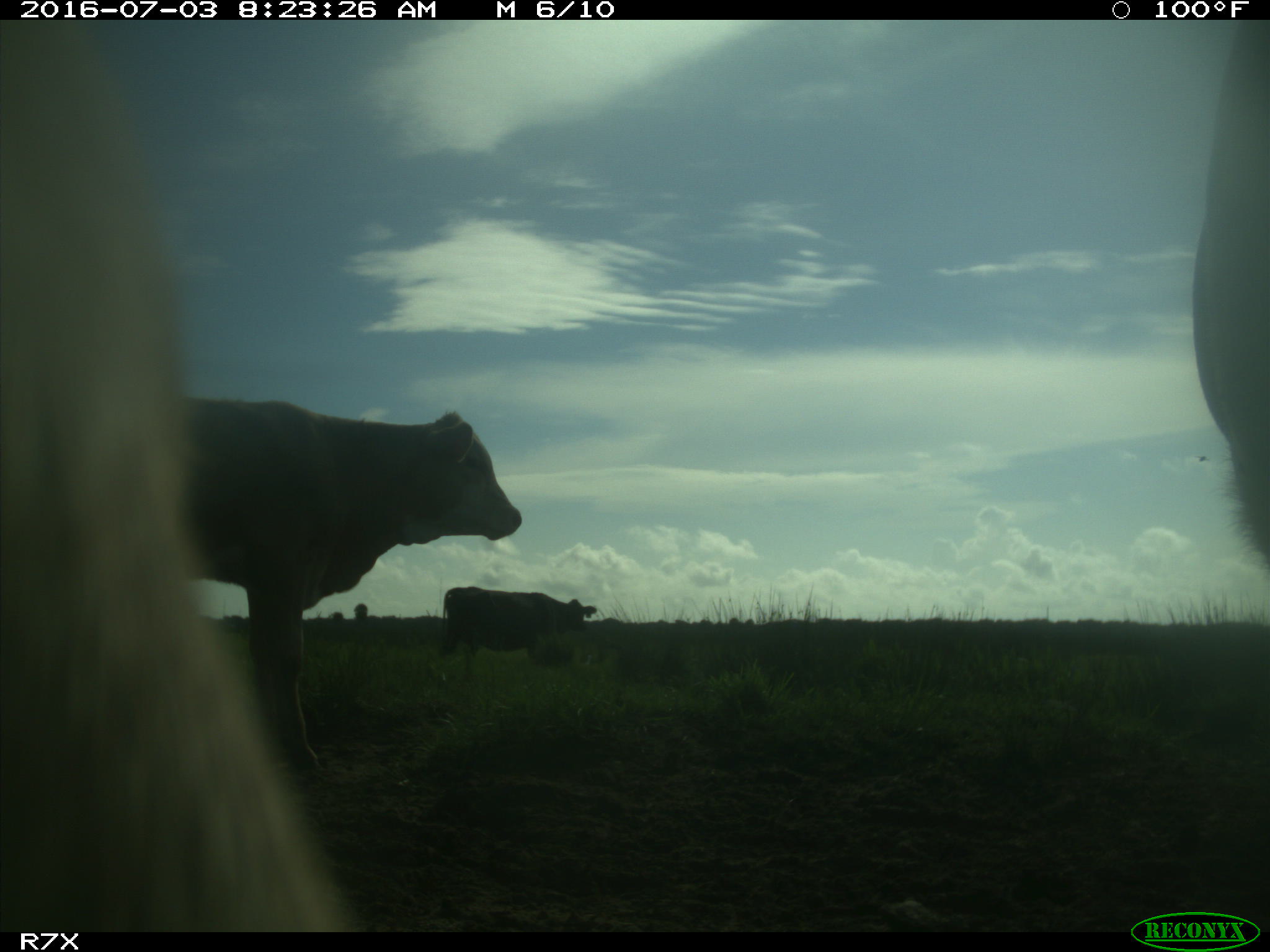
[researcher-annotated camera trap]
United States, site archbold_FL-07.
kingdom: Animalia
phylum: Chordata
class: Mammalia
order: Artiodactyla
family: Bovidae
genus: Bos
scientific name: Bos taurus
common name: domestic cow